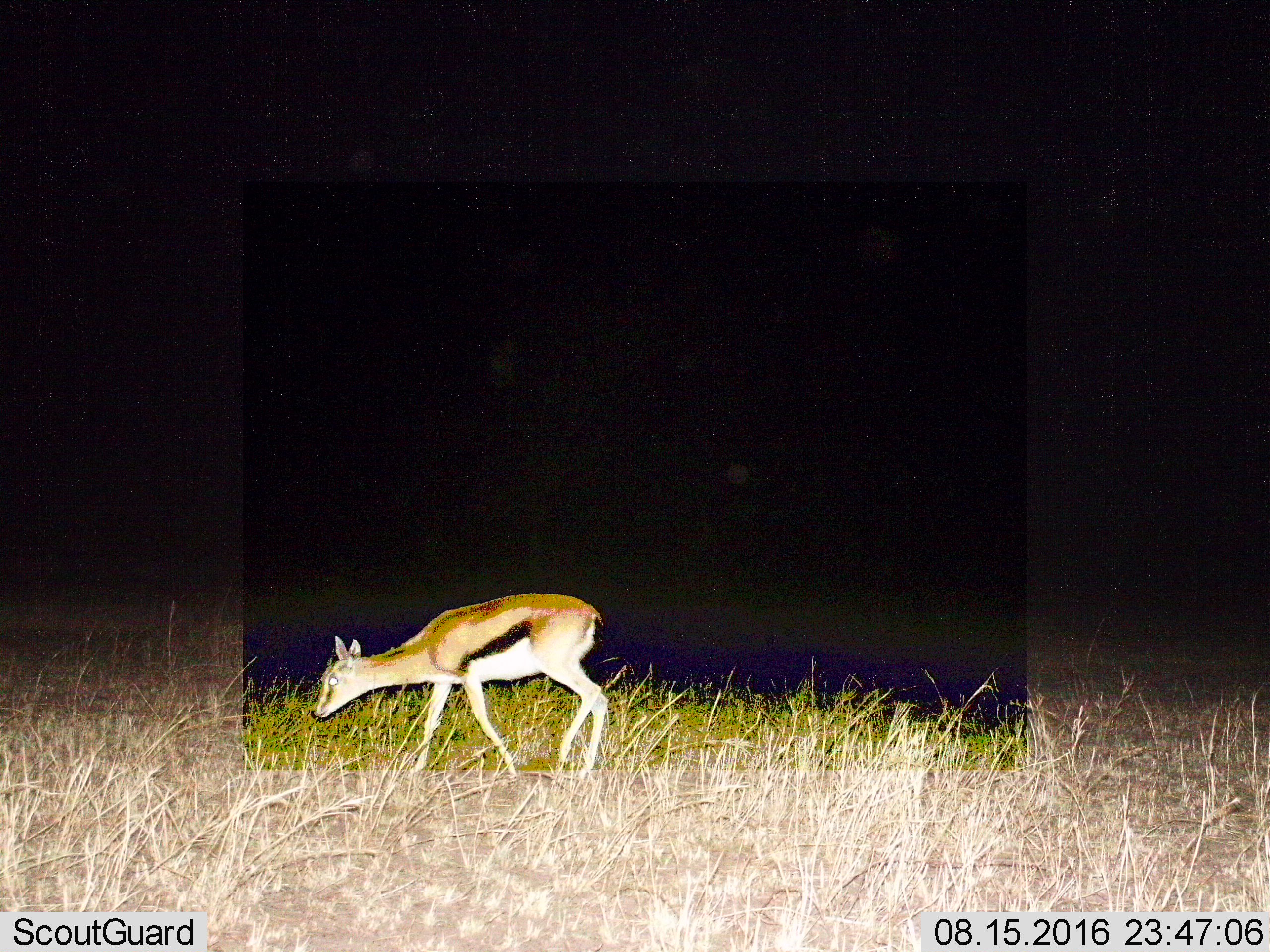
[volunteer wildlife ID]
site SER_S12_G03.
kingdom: Animalia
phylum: Chordata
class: Mammalia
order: Artiodactyla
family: Bovidae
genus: Eudorcas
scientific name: Eudorcas thomsonii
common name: thomson's gazelle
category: gazellethomsons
Gazellethomsons (thomson's gazelle) (Eudorcas thomsonii), count 1. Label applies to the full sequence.